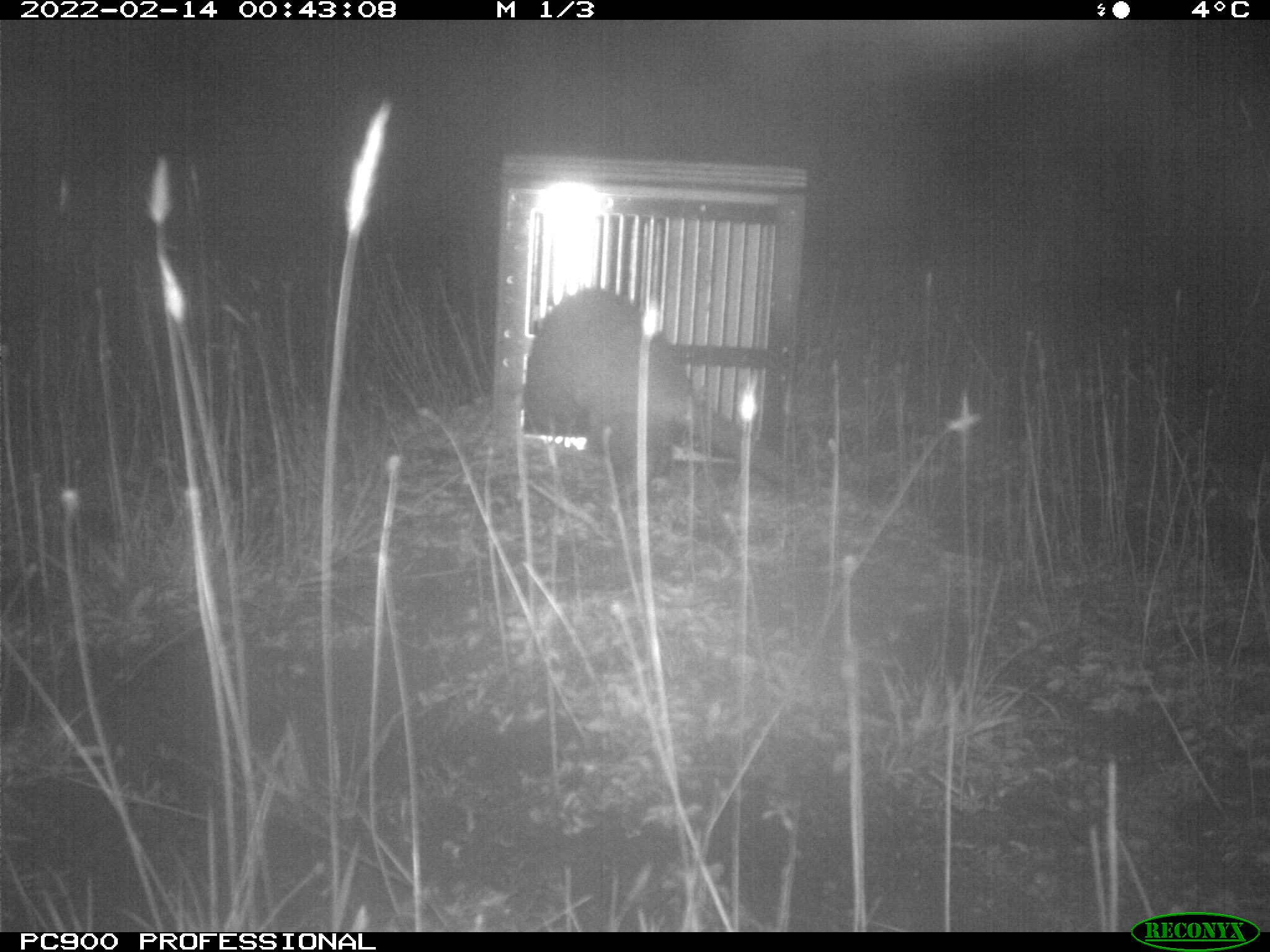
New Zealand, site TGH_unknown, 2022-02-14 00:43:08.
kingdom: Animalia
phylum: Chordata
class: Mammalia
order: Carnivora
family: Mustelidae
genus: Mustela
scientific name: Mustela furo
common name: ferret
Ferret (Mustela furo).